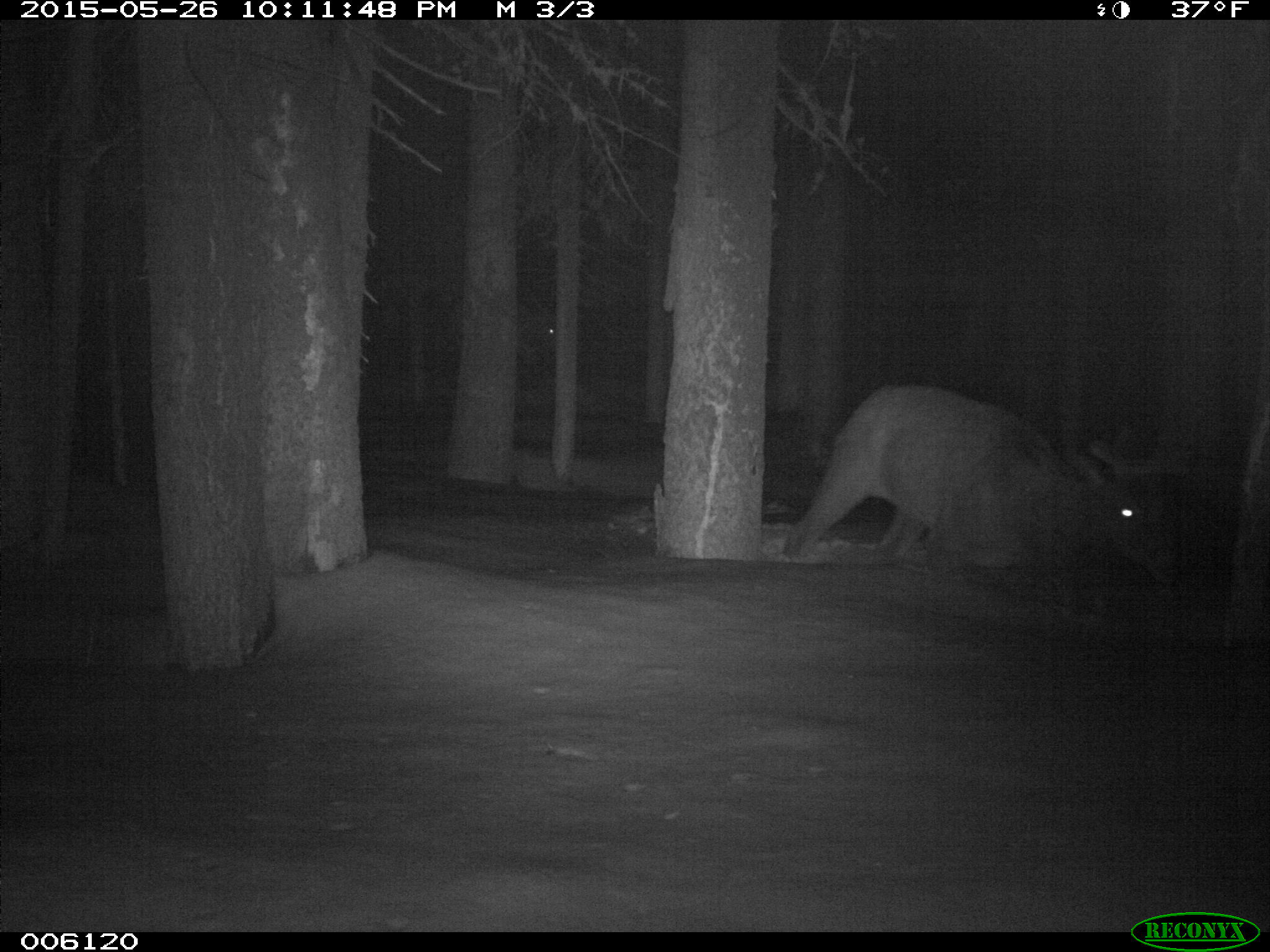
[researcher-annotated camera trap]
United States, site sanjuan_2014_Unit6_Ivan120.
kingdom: Animalia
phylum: Chordata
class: Mammalia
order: Artiodactyla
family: Cervidae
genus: Cervus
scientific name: Cervus elaphus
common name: red deer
Cervus elaphus (red deer).